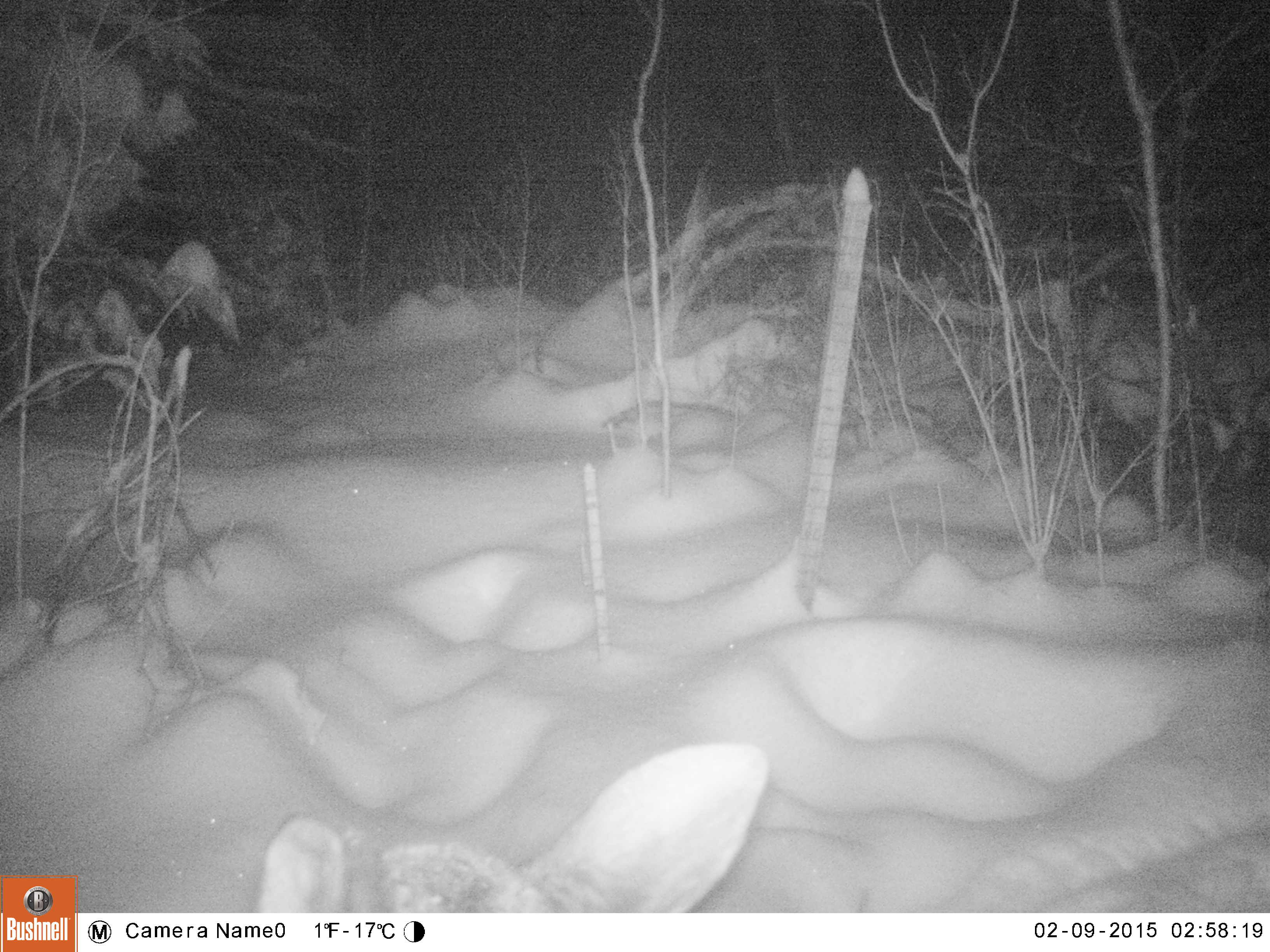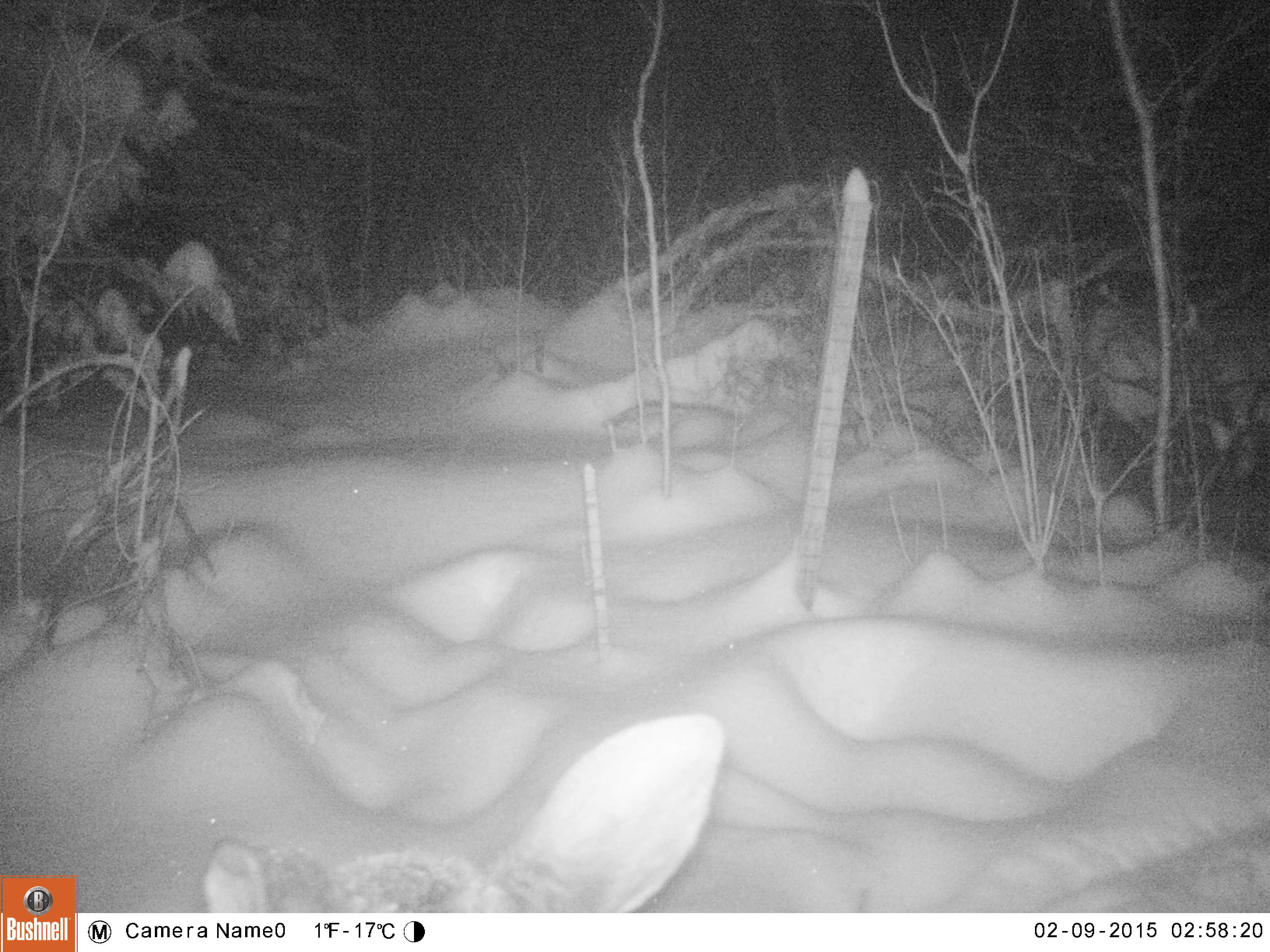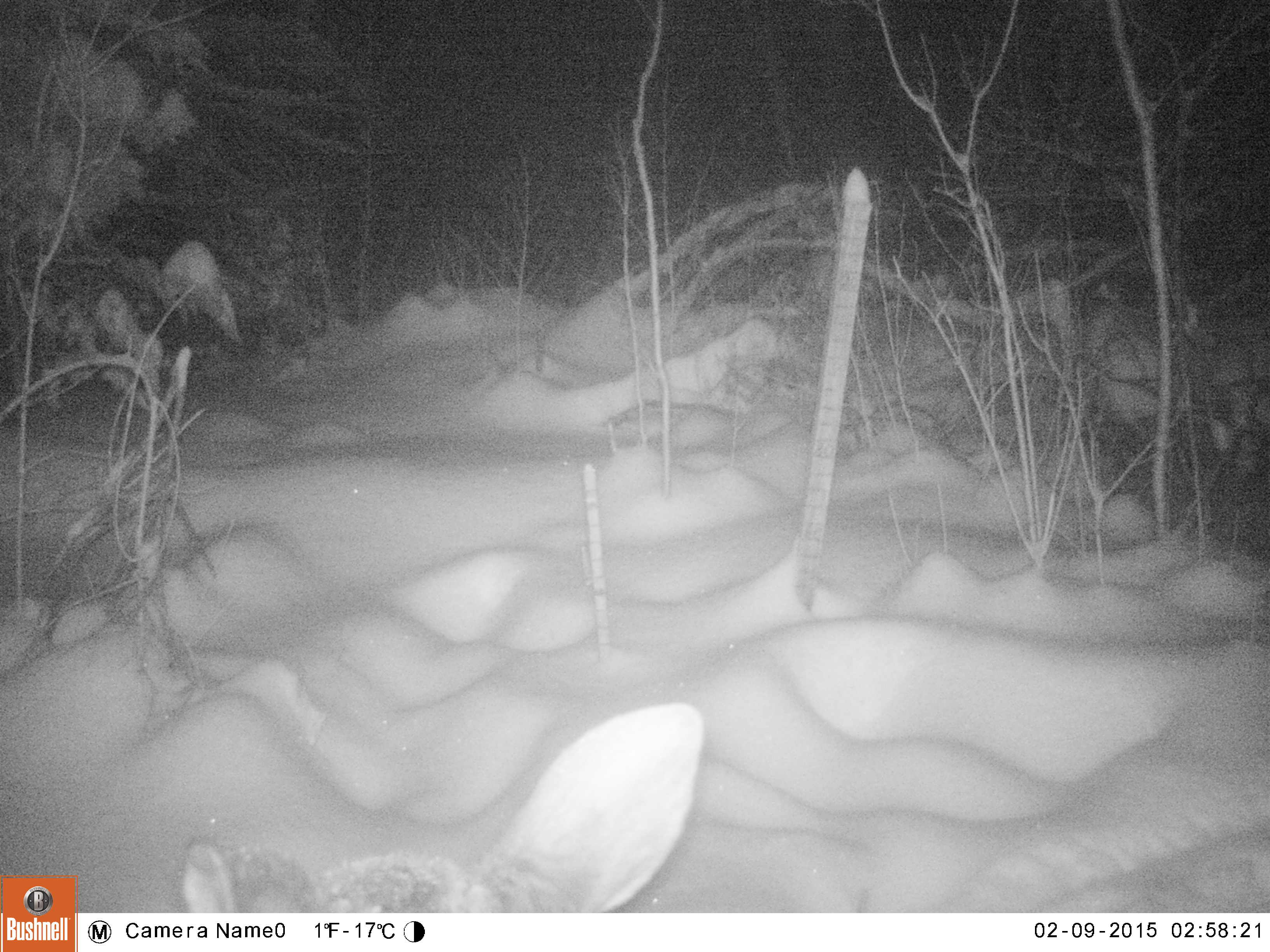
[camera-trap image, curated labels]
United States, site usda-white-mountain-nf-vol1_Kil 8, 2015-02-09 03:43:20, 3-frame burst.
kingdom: Animalia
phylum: Chordata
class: Mammalia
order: Artiodactyla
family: Cervidae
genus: Alces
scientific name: Alces alces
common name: moose